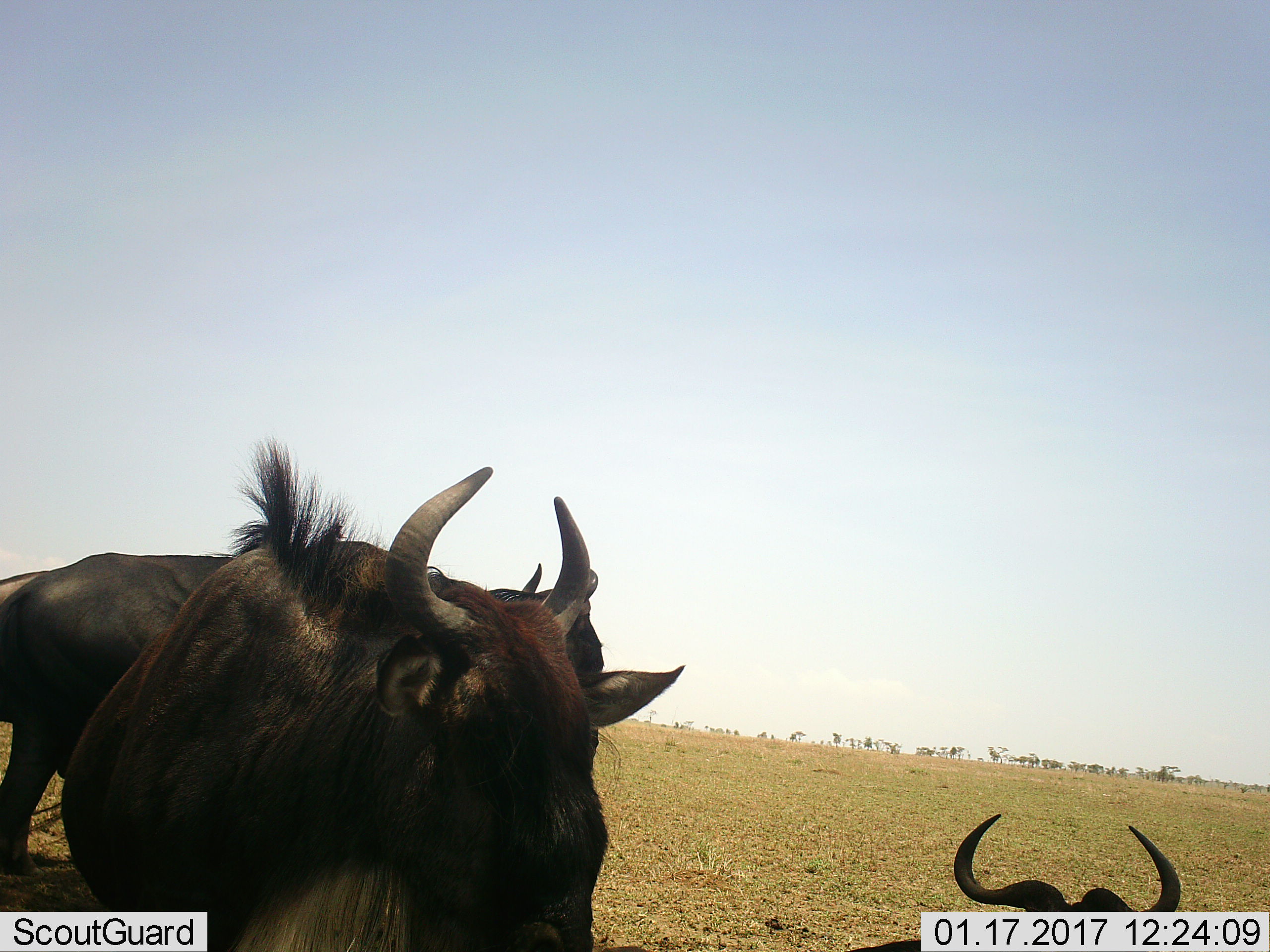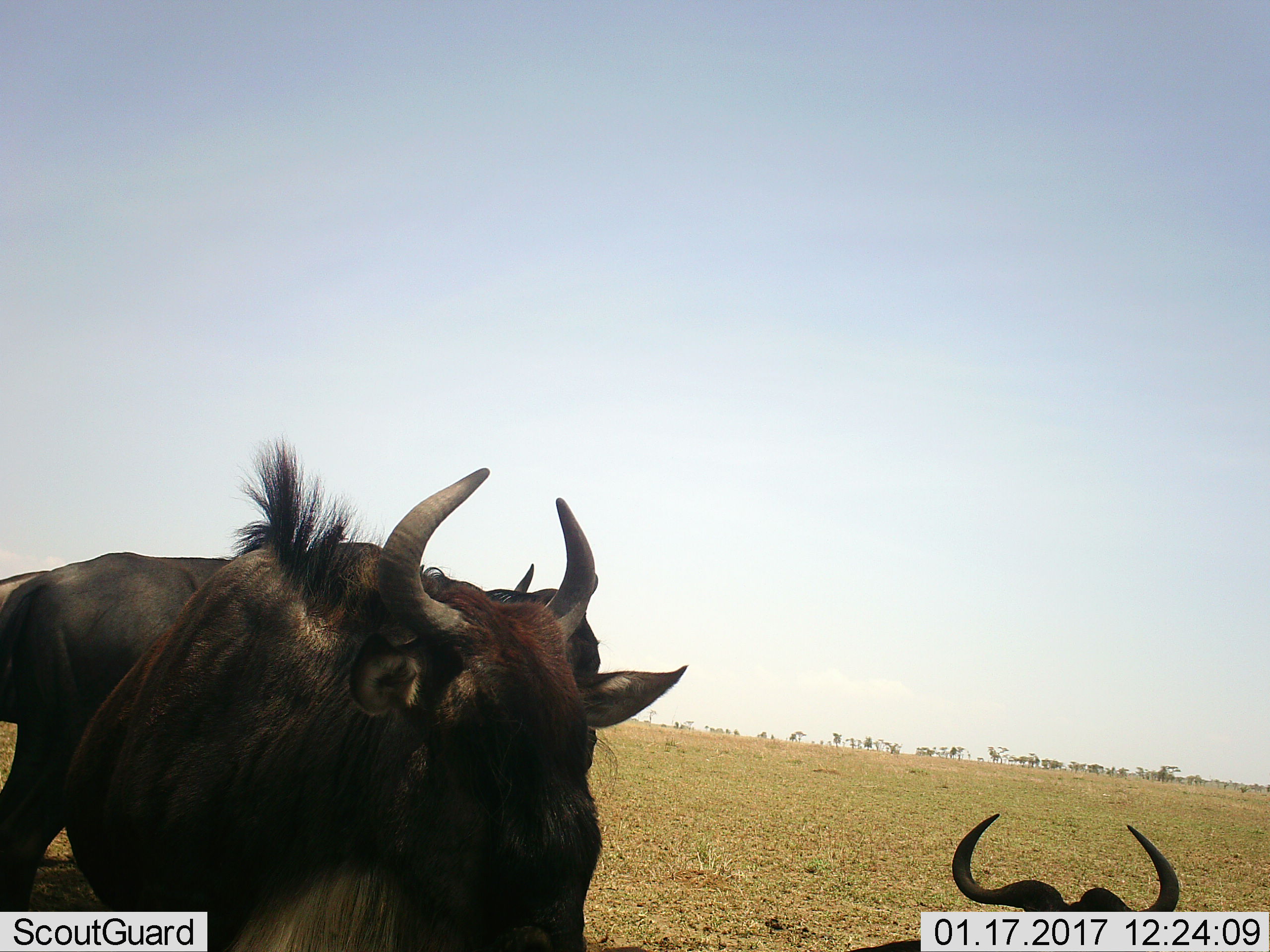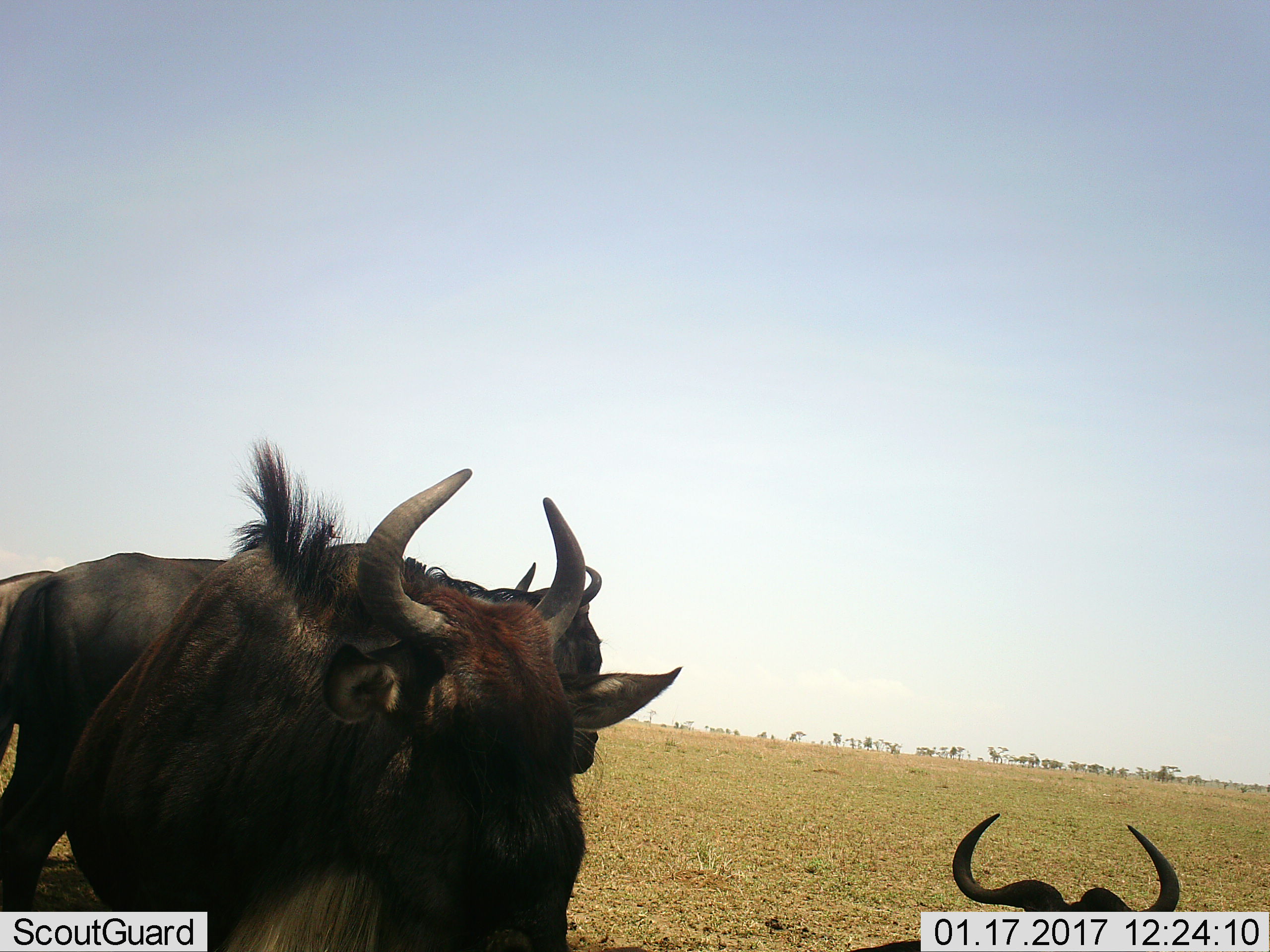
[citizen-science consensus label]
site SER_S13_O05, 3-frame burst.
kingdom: Animalia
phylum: Chordata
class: Mammalia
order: Artiodactyla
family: Bovidae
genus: Connochaetes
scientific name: Connochaetes taurinus taurinus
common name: blue wildebeest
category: wildebeestblue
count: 3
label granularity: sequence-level